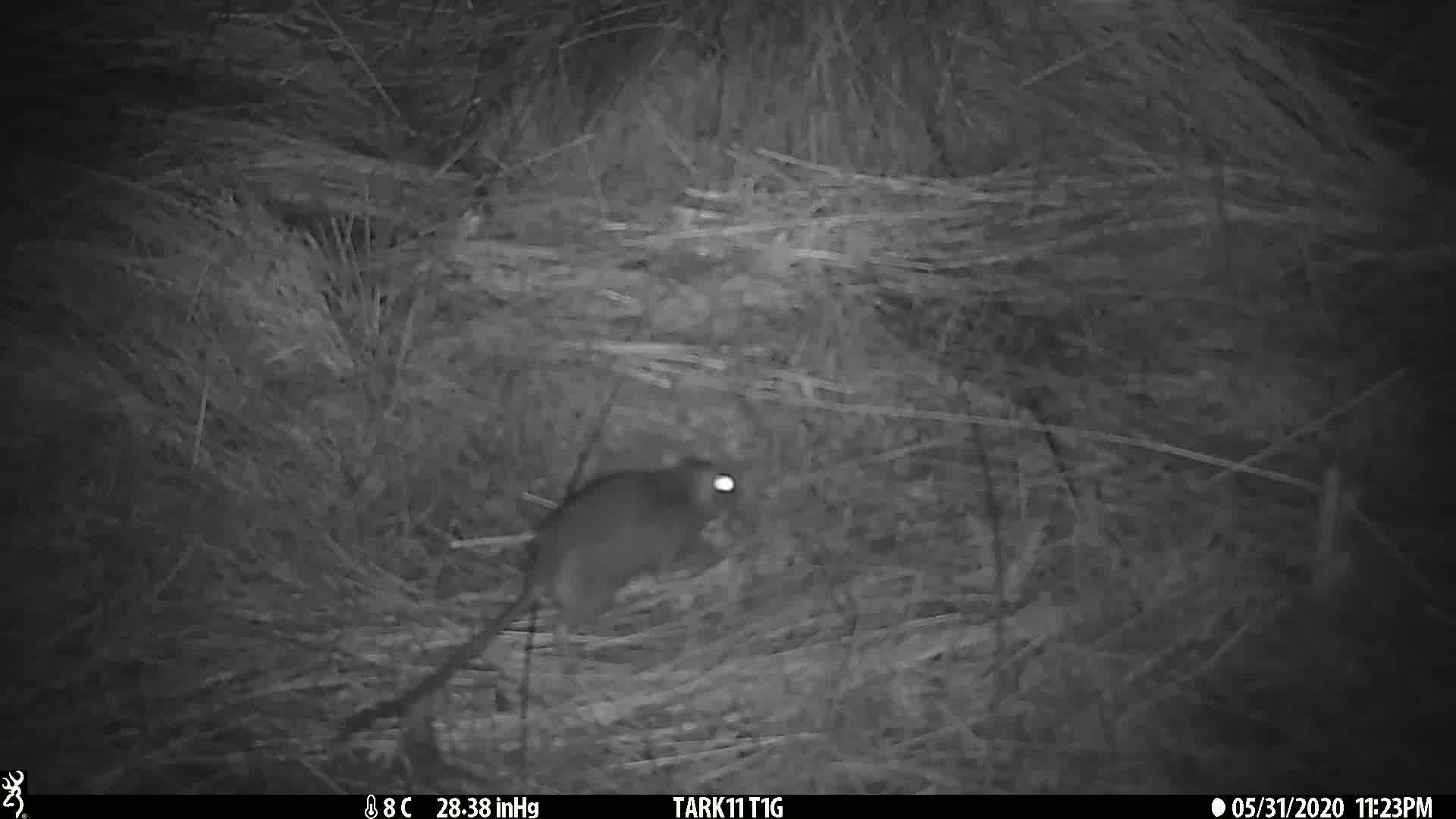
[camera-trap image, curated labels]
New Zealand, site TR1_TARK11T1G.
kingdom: Animalia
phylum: Chordata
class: Mammalia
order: Rodentia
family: Muridae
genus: Rattus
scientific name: Rattus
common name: rat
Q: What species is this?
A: Rat (Rattus).